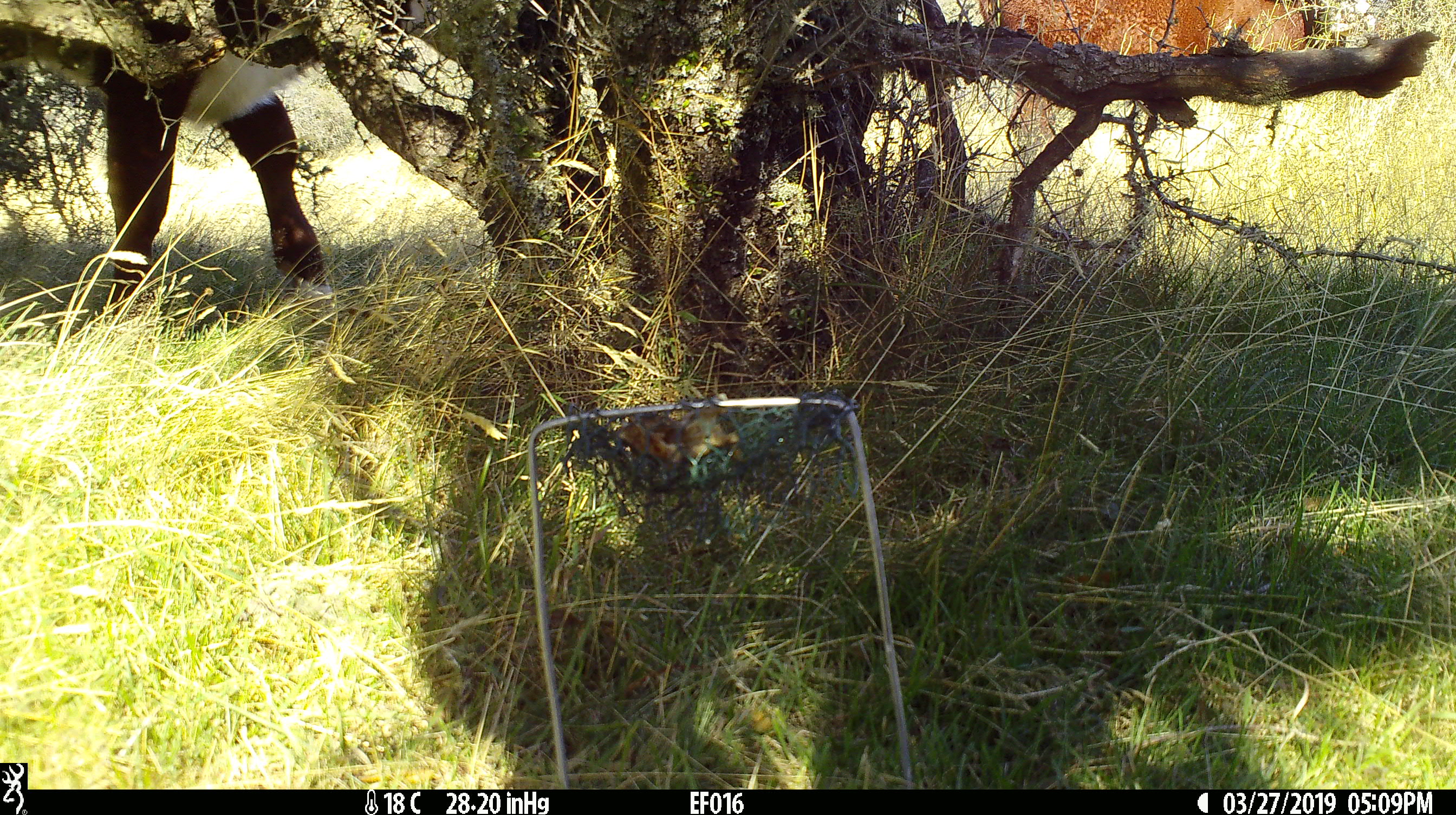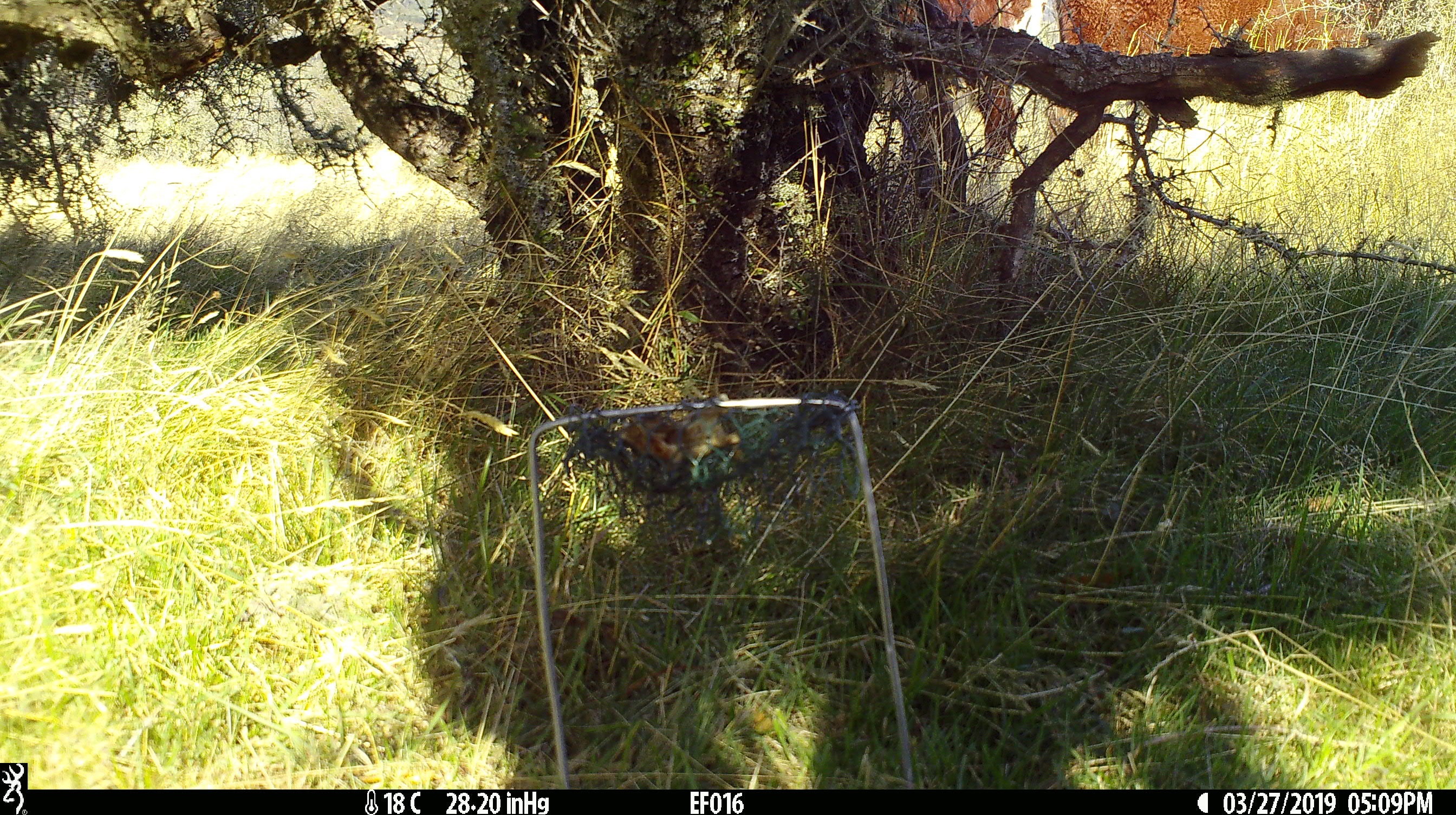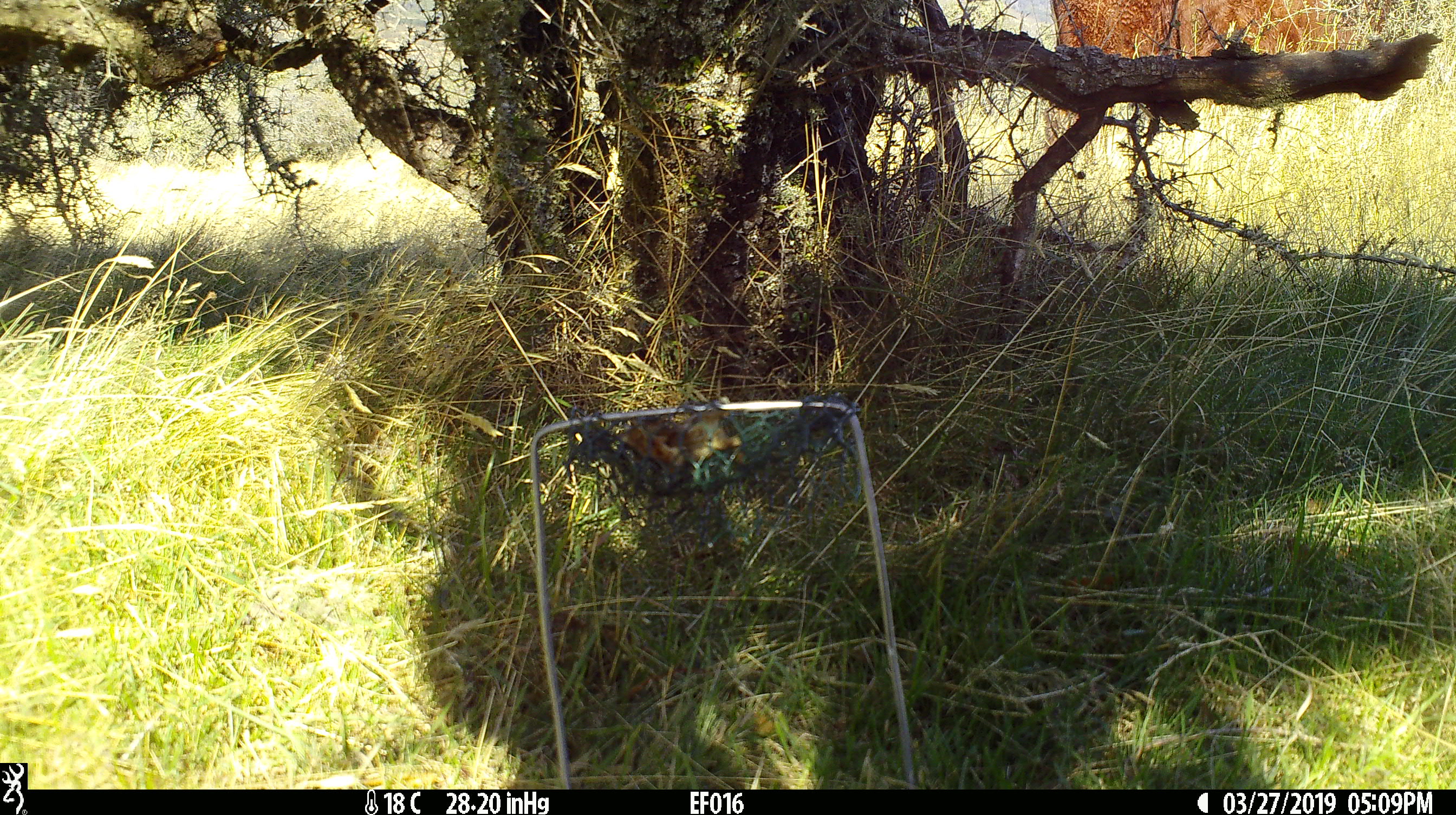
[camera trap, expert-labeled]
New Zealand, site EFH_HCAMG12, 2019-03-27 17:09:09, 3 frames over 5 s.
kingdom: Animalia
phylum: Chordata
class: Mammalia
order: Artiodactyla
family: Bovidae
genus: Bos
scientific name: Bos taurus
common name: domestic cow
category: cow